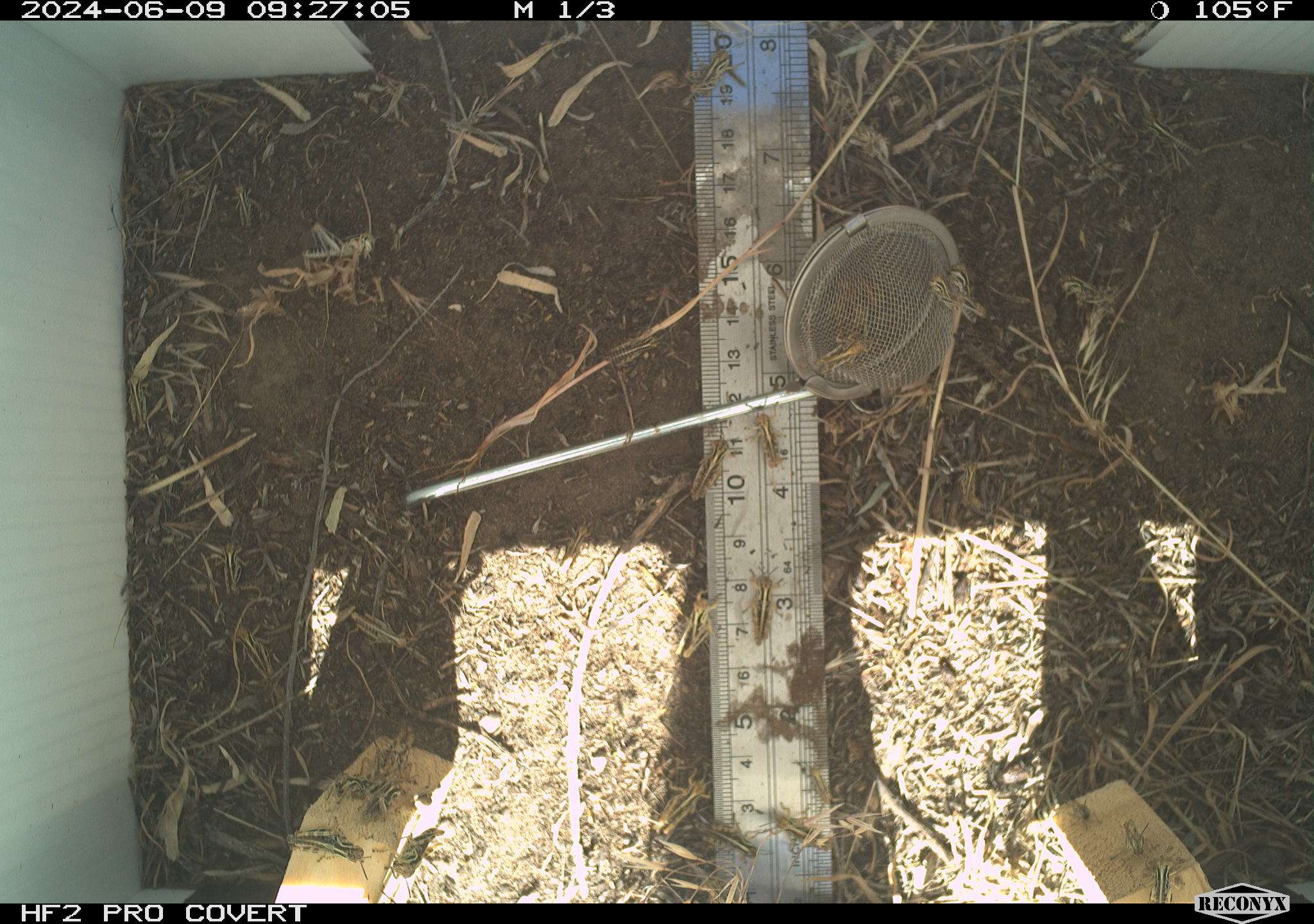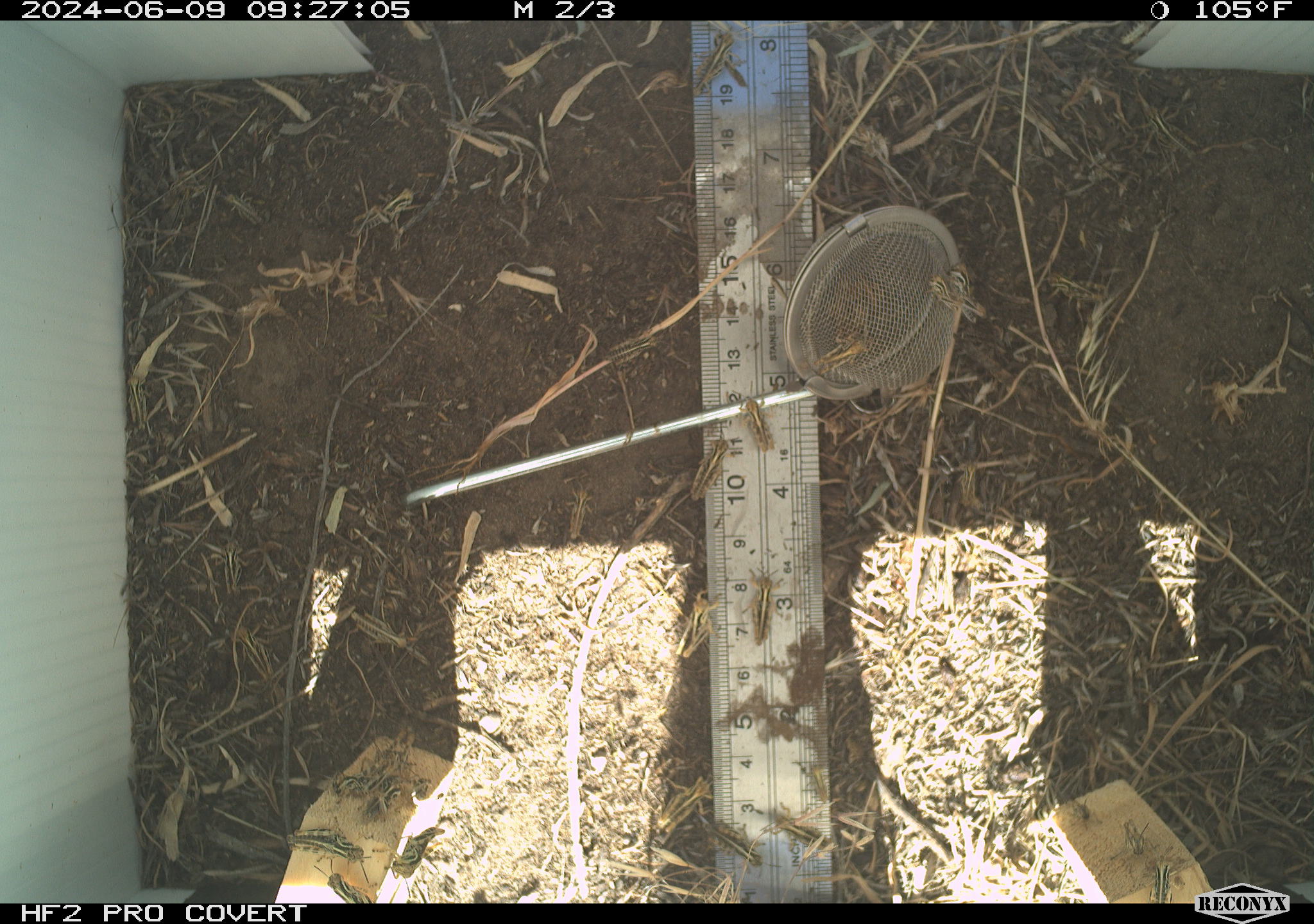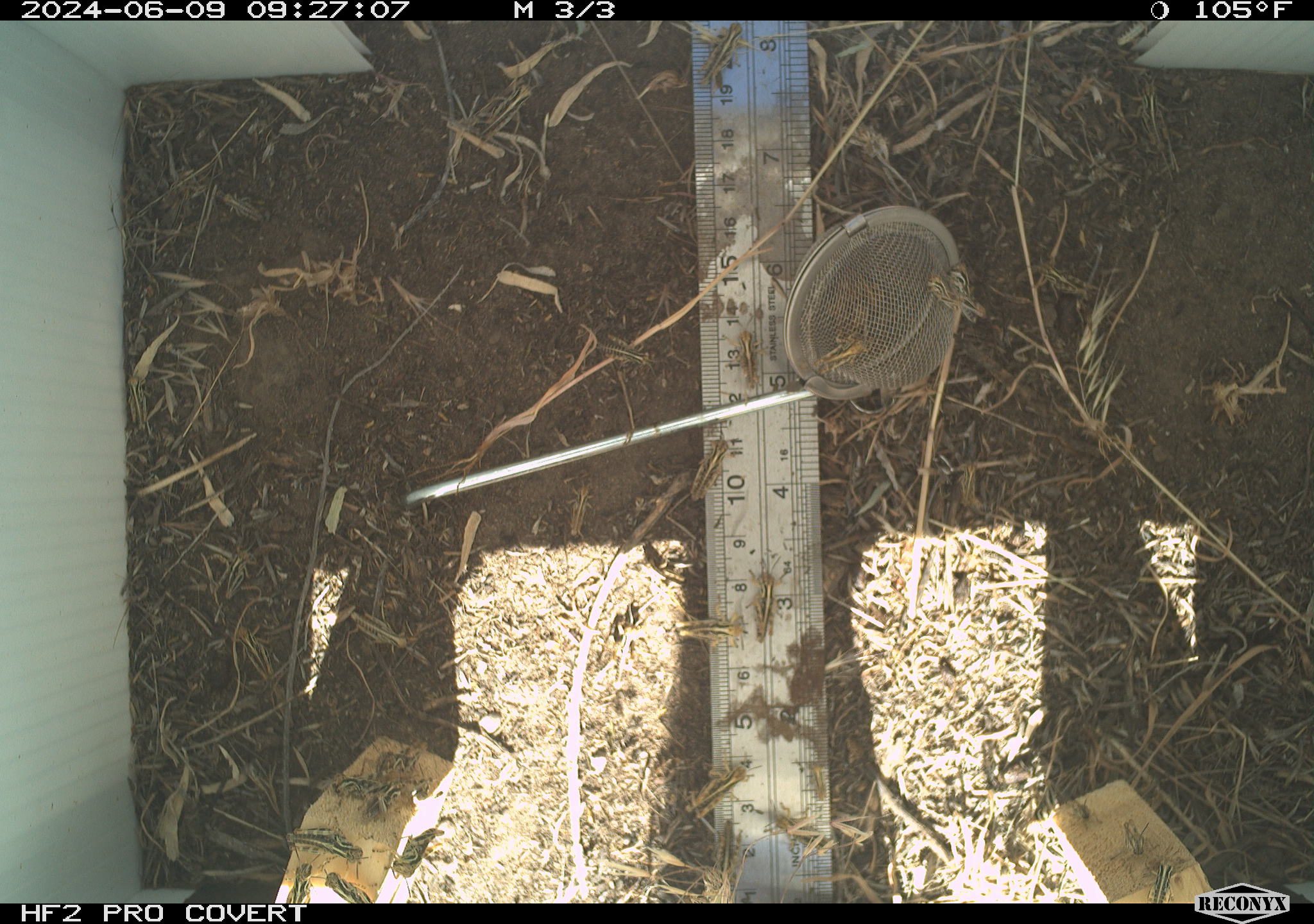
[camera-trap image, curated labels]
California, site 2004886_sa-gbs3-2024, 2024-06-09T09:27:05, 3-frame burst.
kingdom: Animalia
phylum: Arthropoda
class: Insecta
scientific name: Insecta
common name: insect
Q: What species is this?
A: Insect (Insecta).